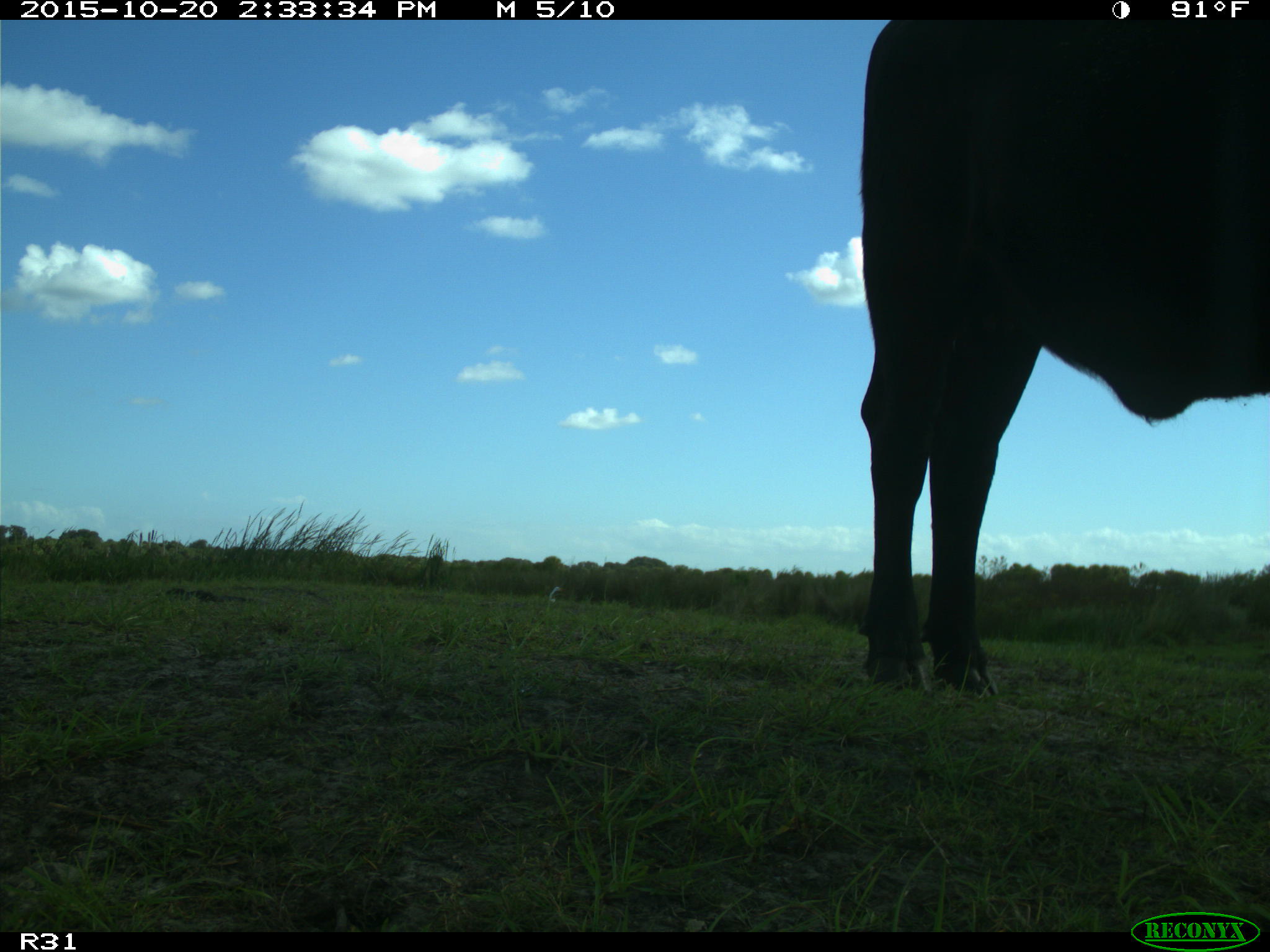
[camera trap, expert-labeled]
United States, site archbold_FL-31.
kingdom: Animalia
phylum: Chordata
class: Mammalia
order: Artiodactyla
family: Bovidae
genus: Bos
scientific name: Bos taurus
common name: domestic cow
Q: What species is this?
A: Bos taurus (domestic cow).